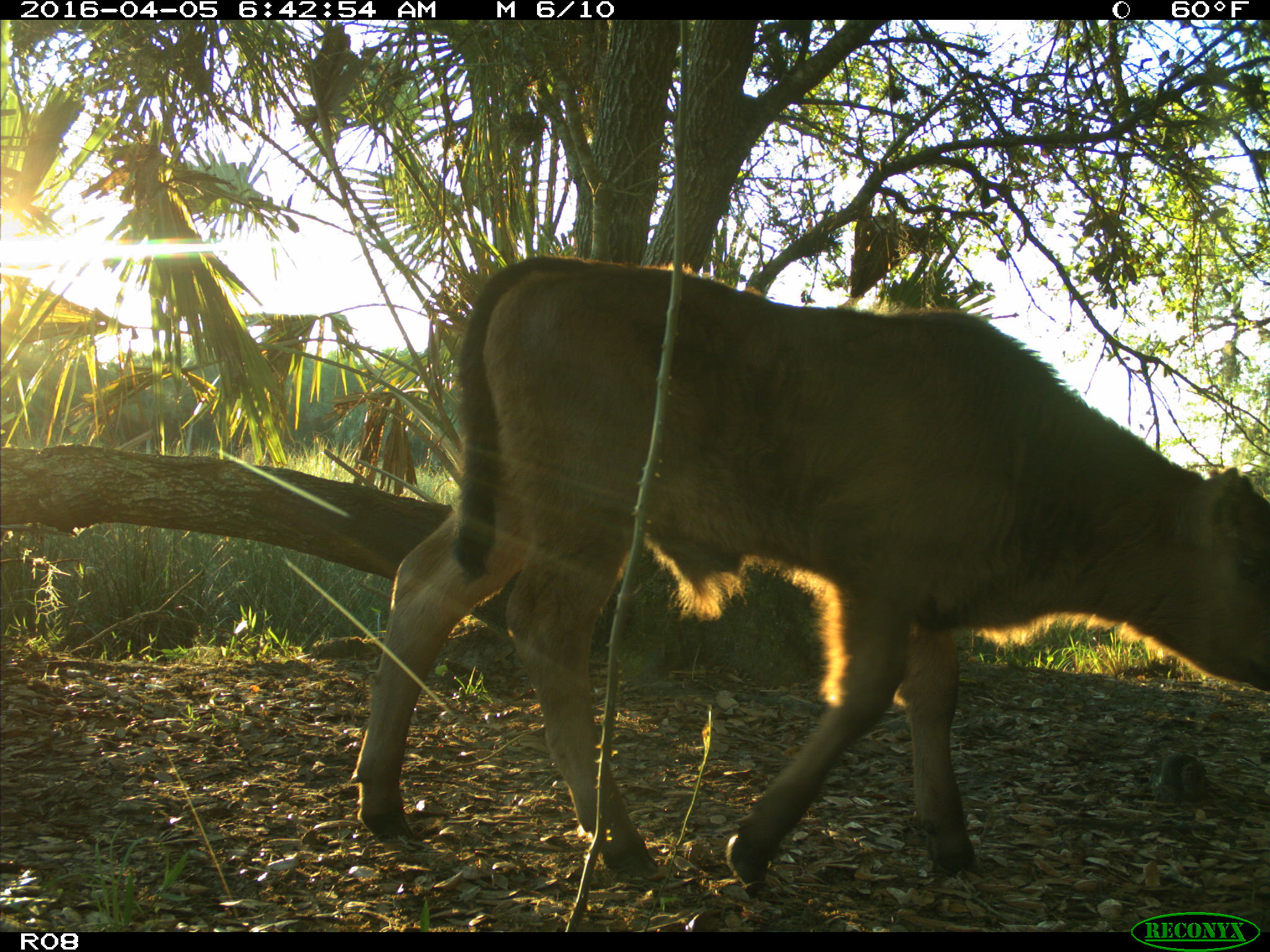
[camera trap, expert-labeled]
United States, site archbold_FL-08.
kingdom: Animalia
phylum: Chordata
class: Mammalia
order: Artiodactyla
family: Bovidae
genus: Bos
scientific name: Bos taurus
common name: domestic cow